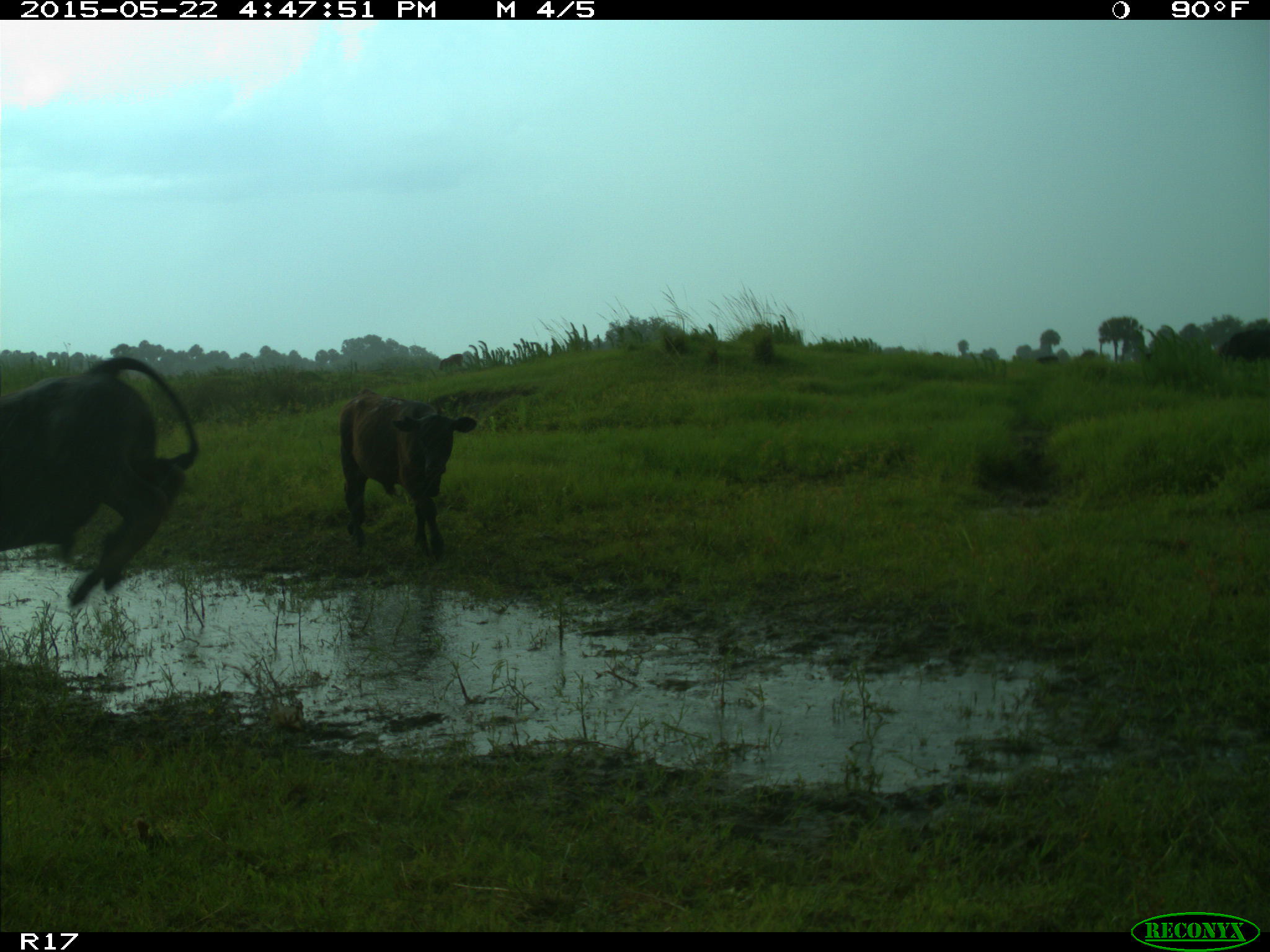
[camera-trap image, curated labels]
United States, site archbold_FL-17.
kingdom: Animalia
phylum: Chordata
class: Mammalia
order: Artiodactyla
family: Bovidae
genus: Bos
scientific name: Bos taurus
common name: domestic cow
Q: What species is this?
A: Bos taurus (domestic cow).